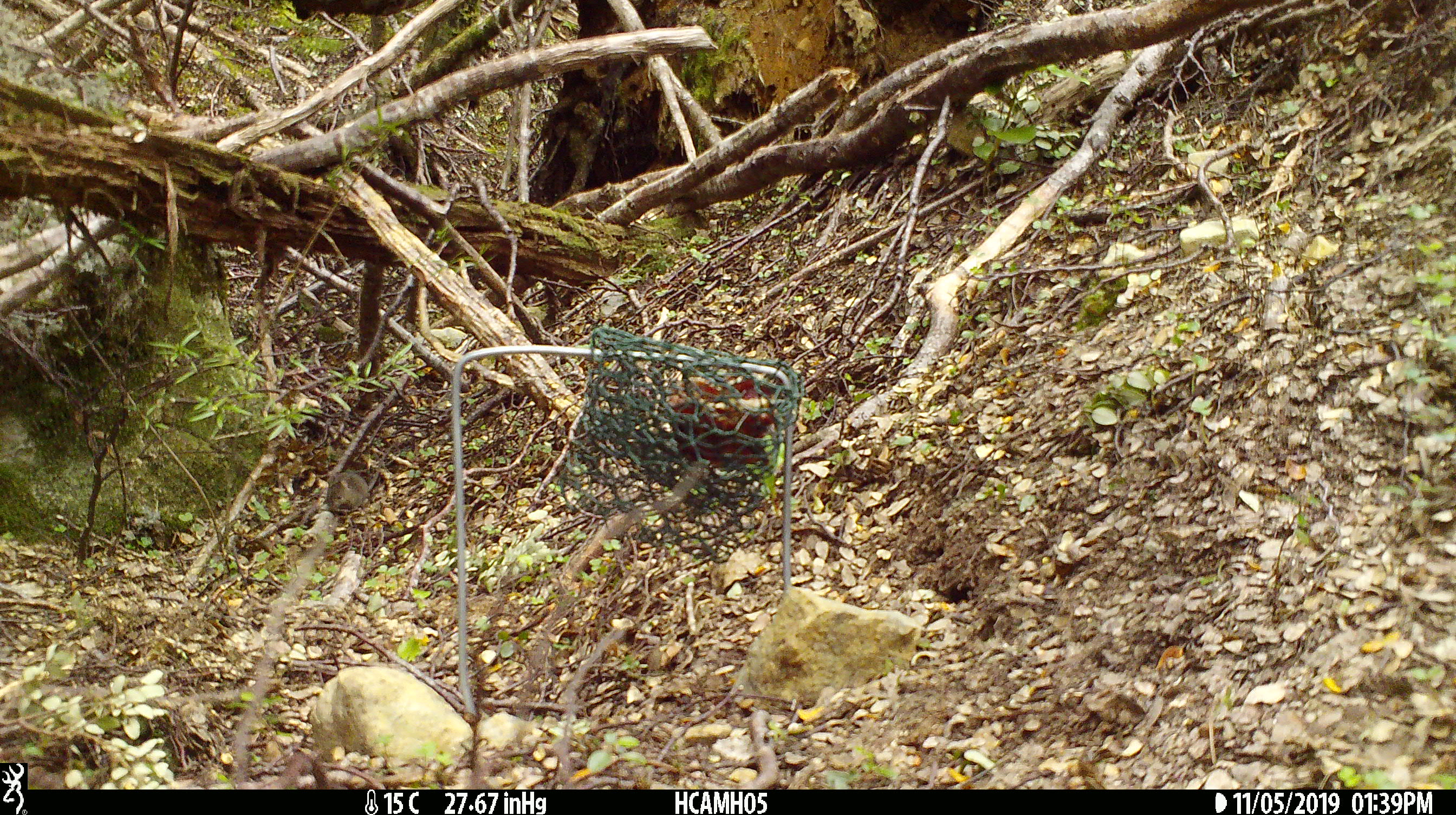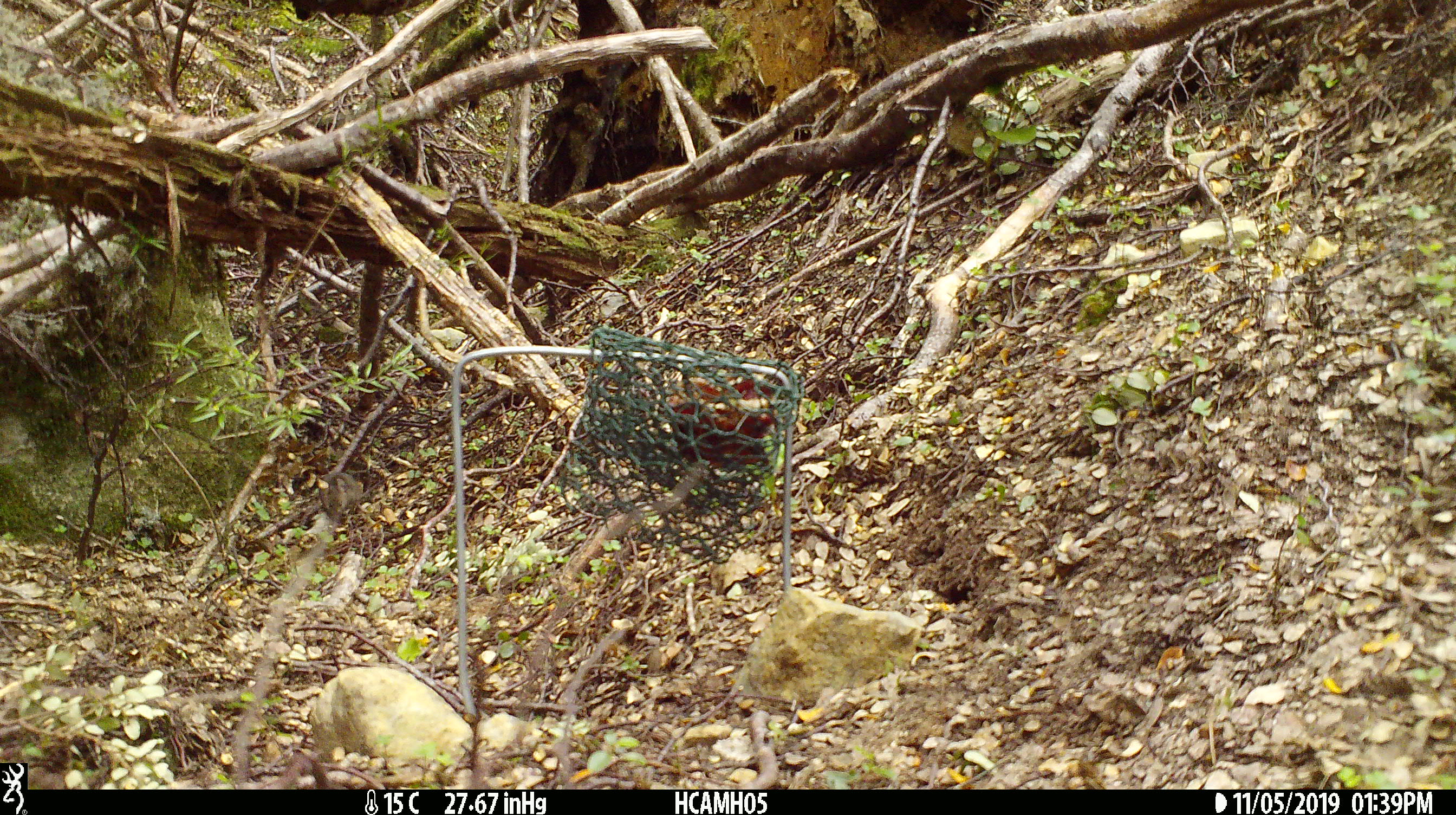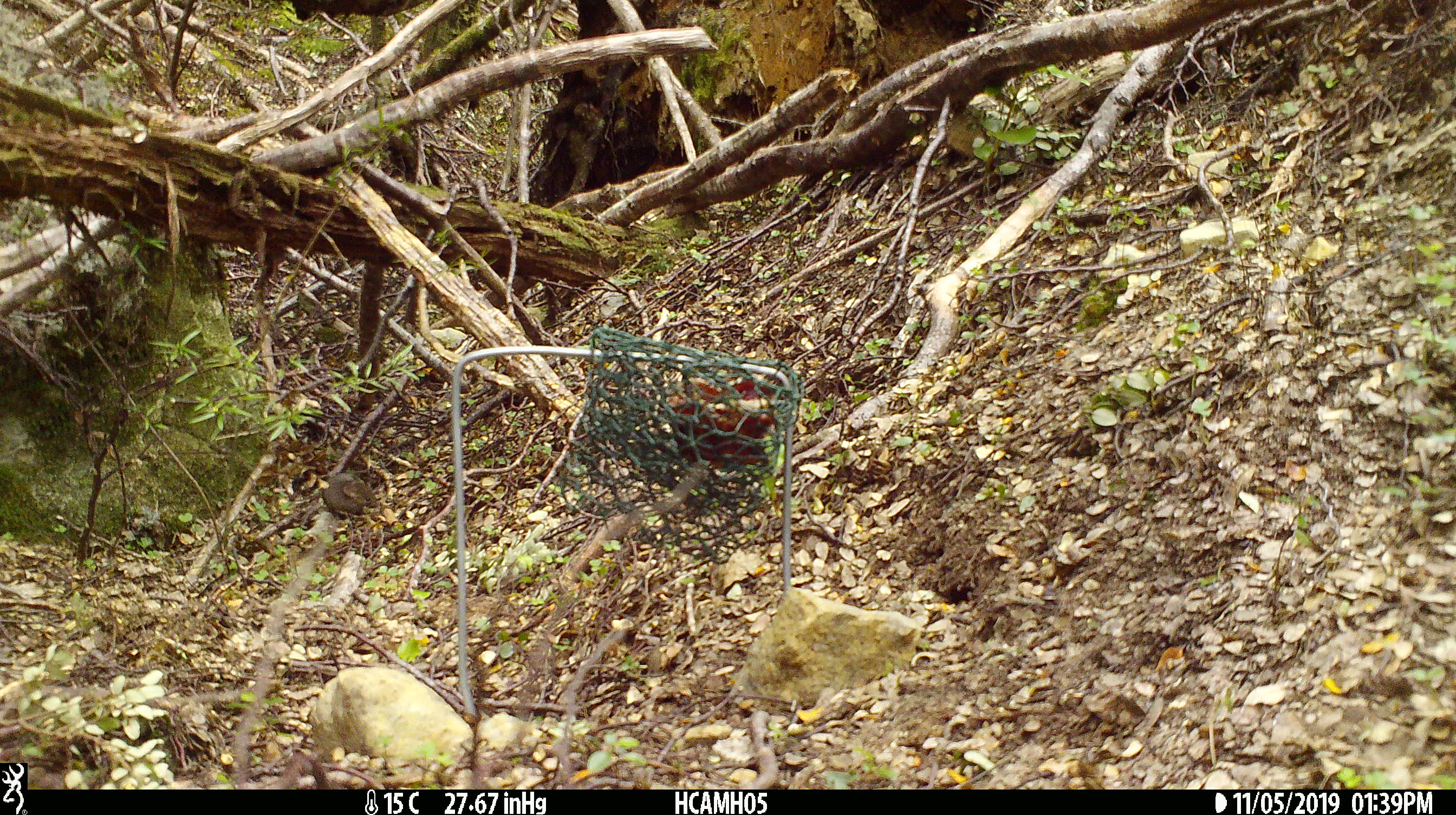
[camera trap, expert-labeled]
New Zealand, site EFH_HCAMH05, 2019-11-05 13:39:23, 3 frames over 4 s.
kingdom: Animalia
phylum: Chordata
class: Mammalia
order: Rodentia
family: Muridae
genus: Mus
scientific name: Mus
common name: mouse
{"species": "mouse (Mus)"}